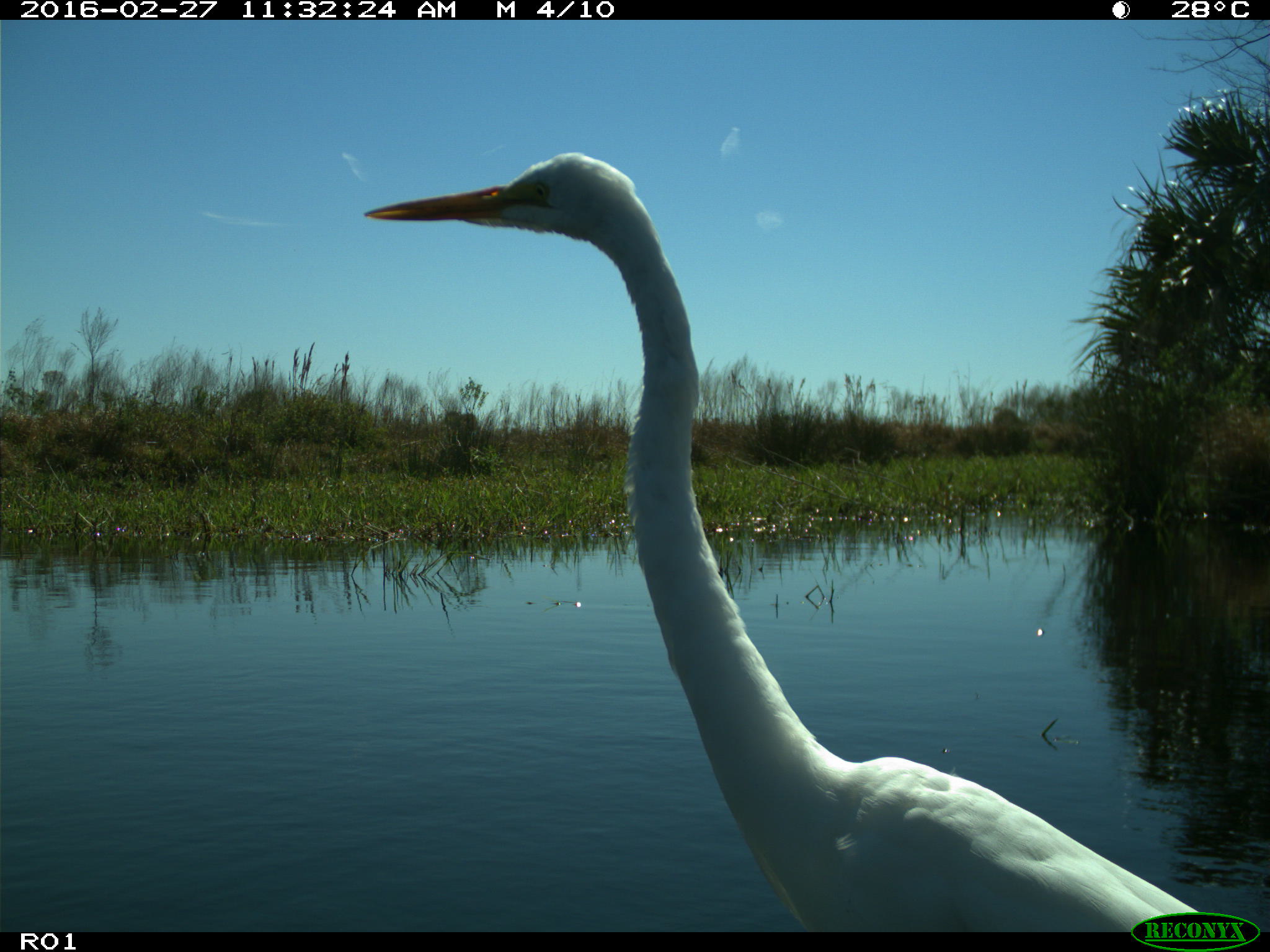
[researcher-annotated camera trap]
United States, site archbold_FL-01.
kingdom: Animalia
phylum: Chordata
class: Aves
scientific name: Aves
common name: birds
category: unidentified bird